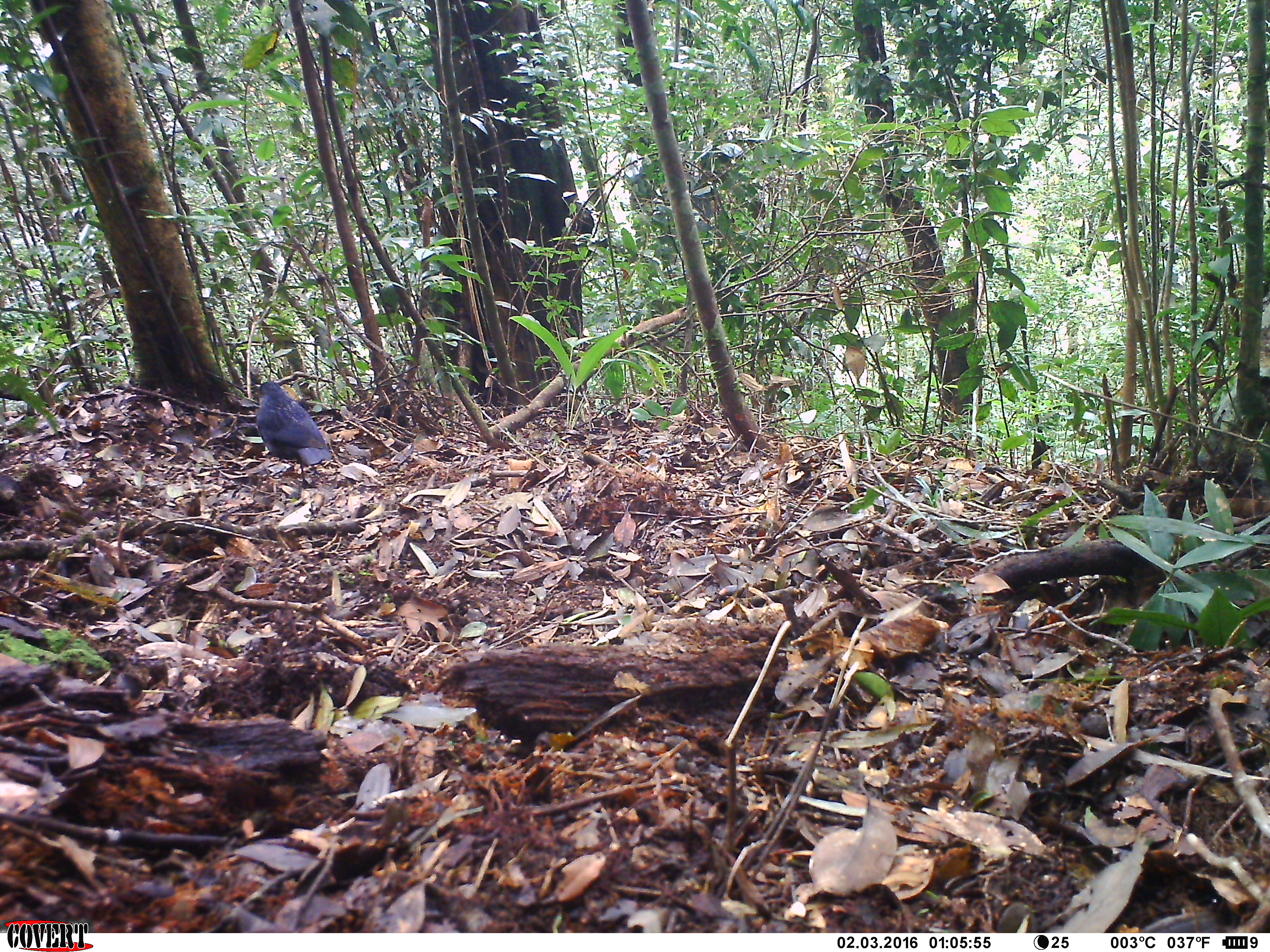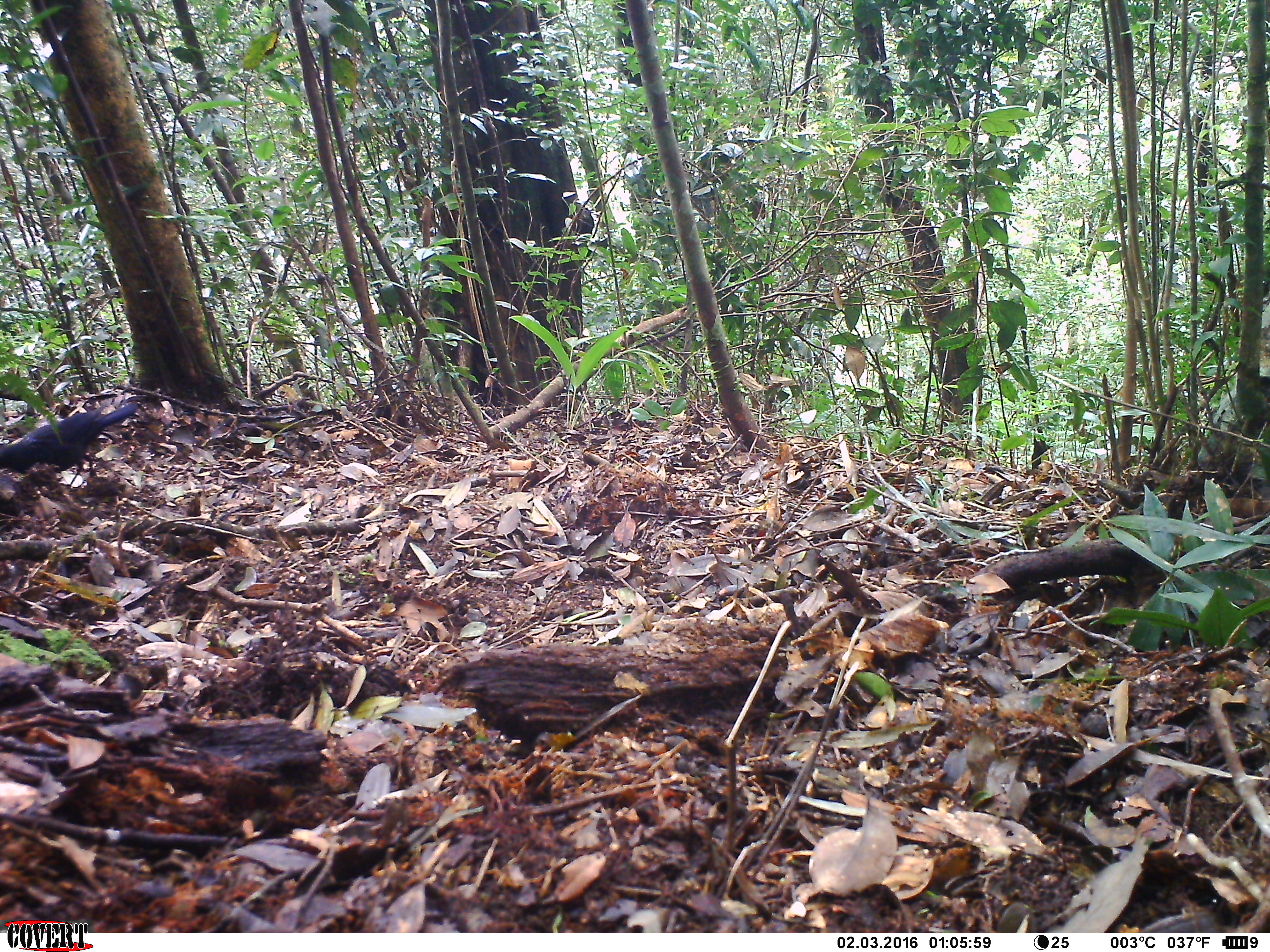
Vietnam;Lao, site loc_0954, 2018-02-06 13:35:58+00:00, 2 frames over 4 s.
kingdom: Animalia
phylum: Chordata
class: Aves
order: Passeriformes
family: Muscicapidae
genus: Myophonus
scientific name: Myophonus caeruleus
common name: blue whistling thrush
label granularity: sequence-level